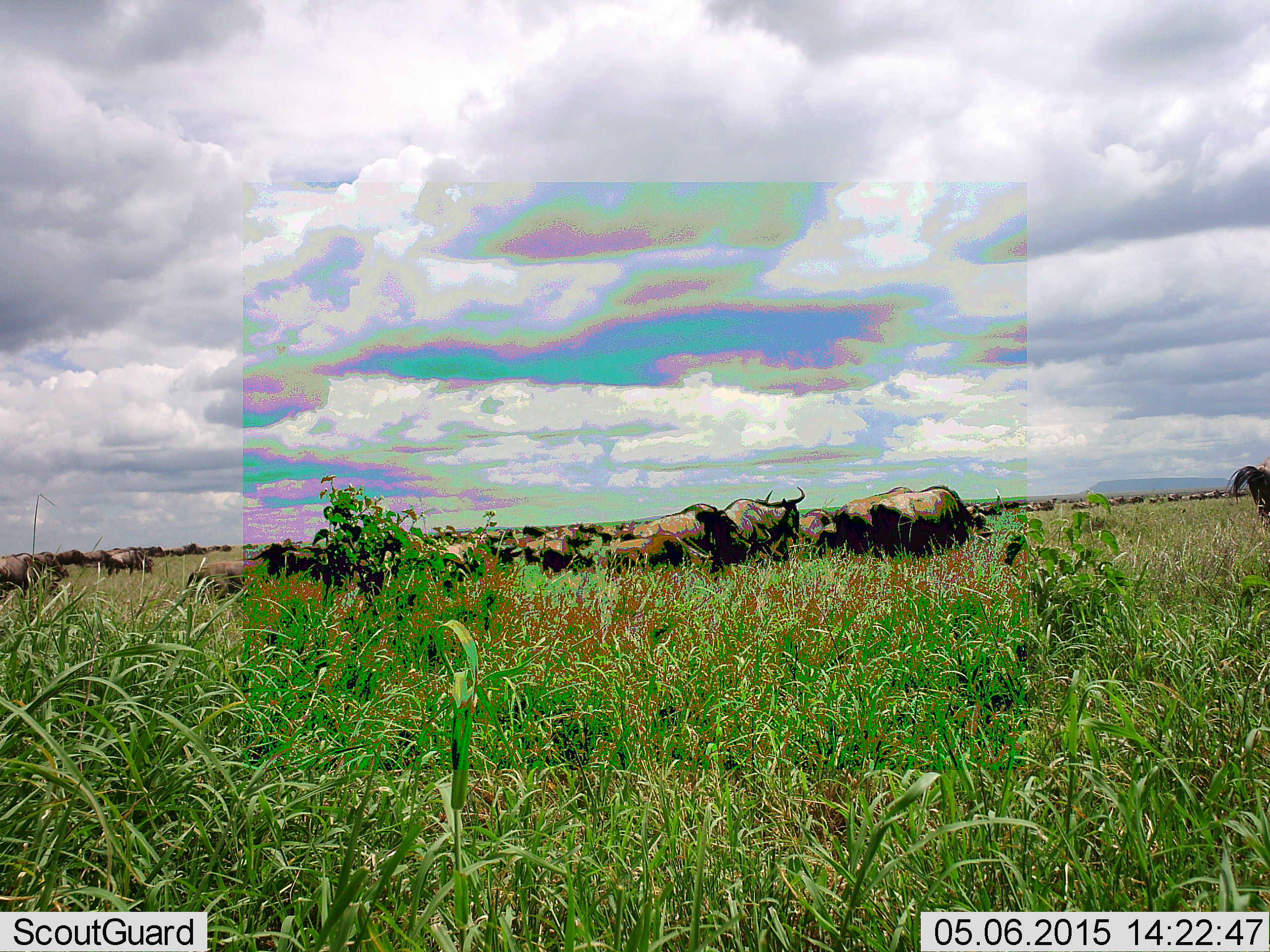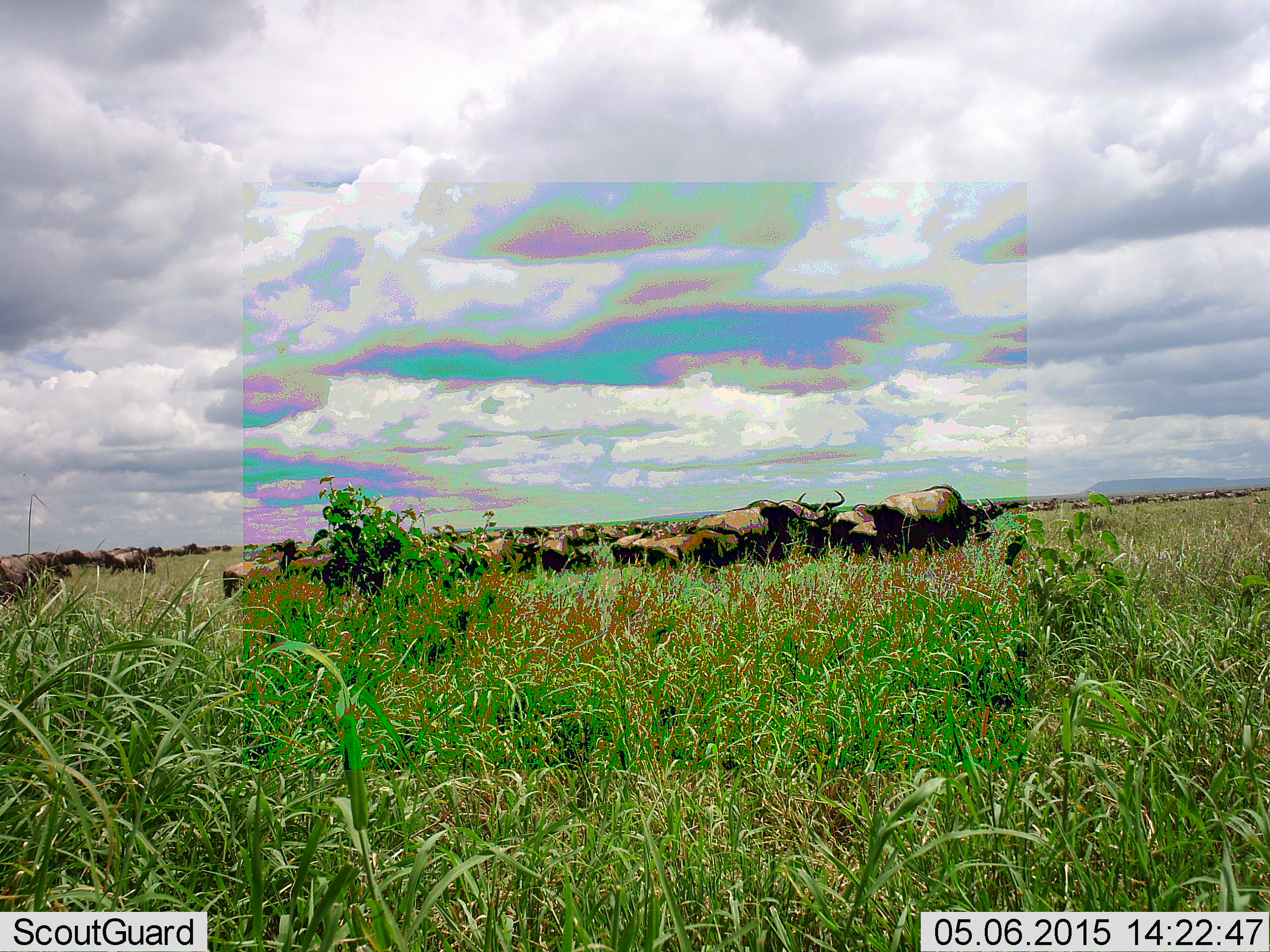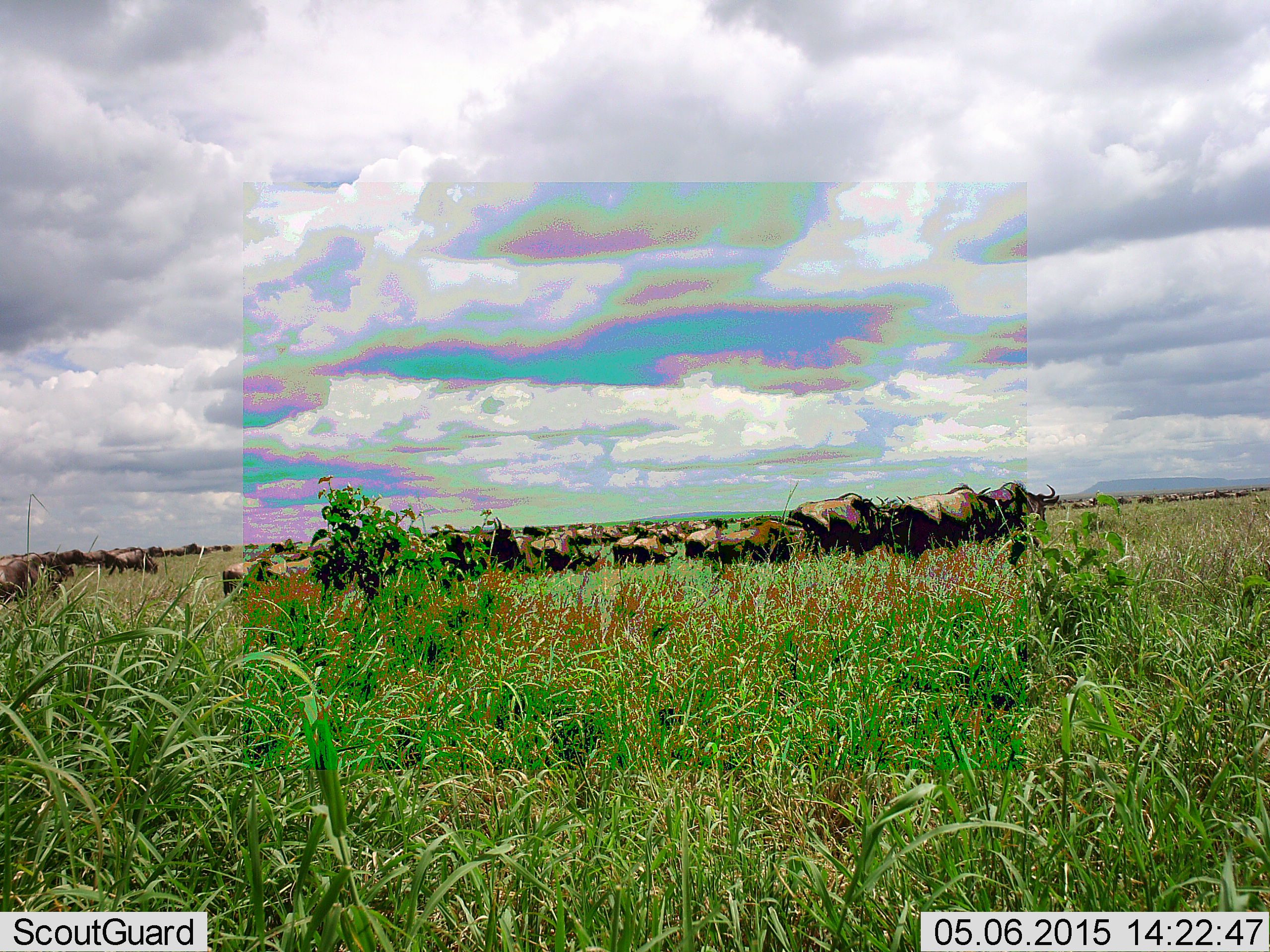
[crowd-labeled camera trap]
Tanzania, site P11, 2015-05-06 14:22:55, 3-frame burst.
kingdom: Animalia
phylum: Chordata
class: Mammalia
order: Artiodactyla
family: Bovidae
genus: Connochaetes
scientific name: Connochaetes taurinus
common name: blue wildebeest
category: wildebeest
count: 11-50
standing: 70%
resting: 0%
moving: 90%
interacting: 0%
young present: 10%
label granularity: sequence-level